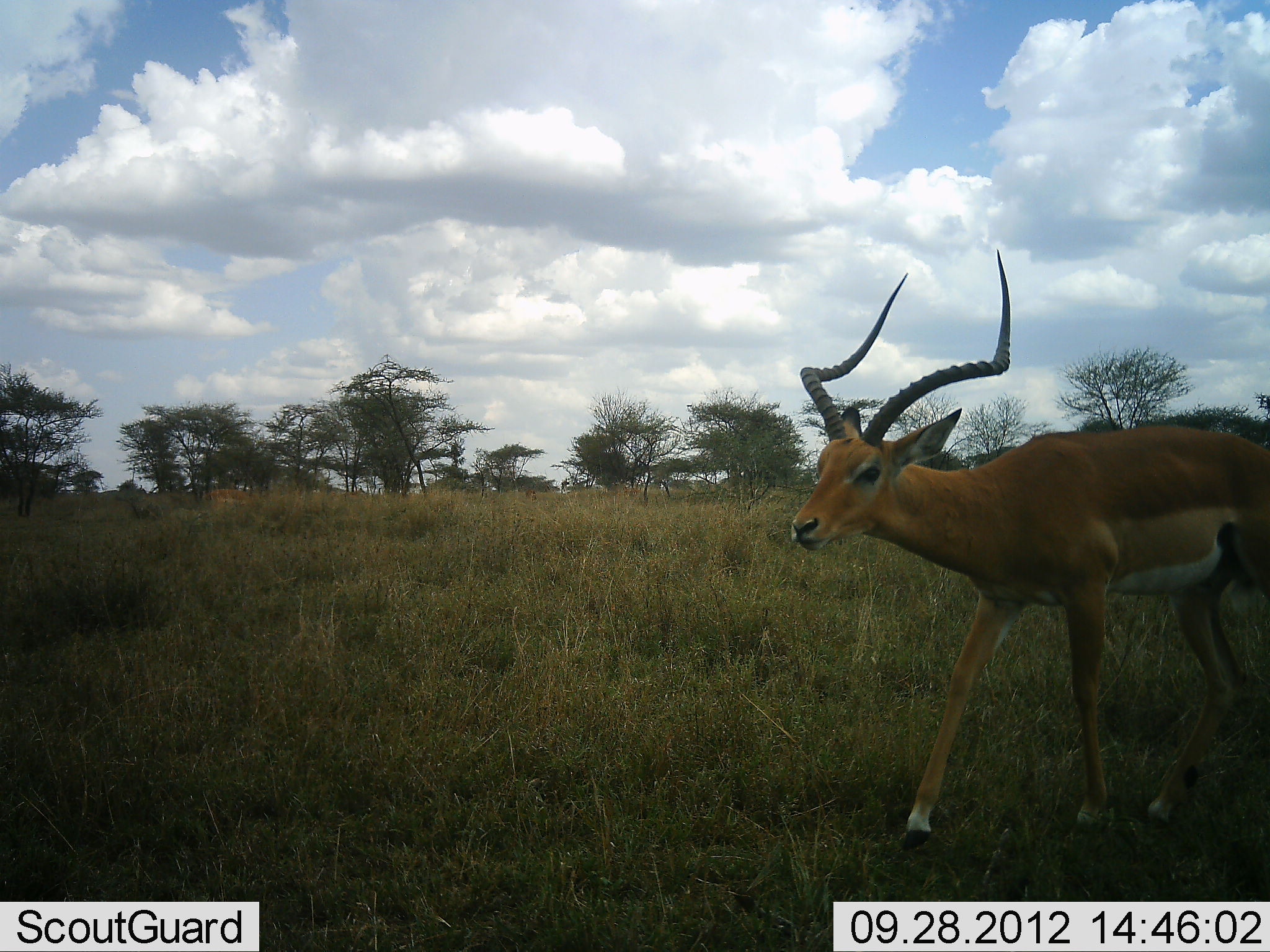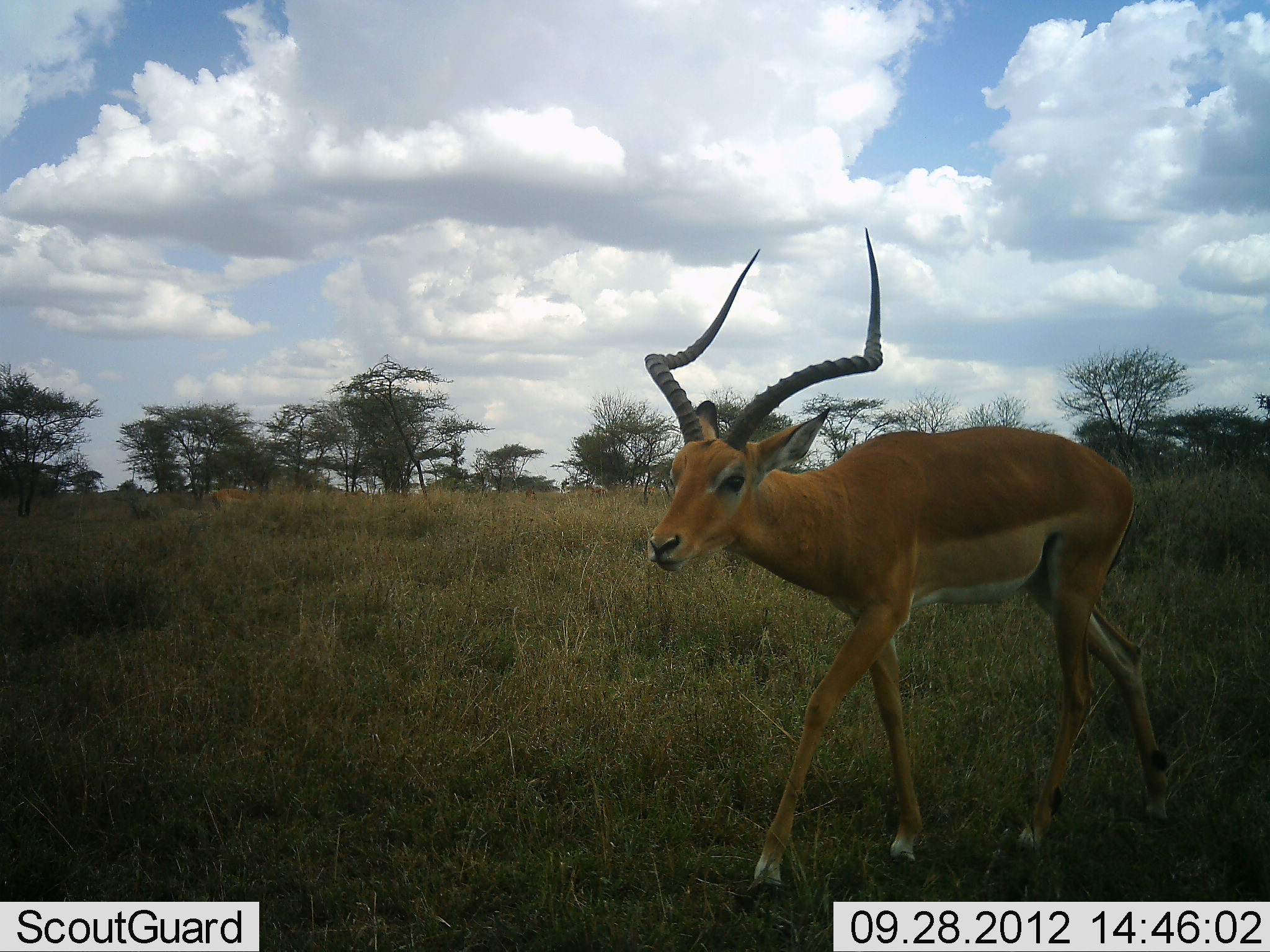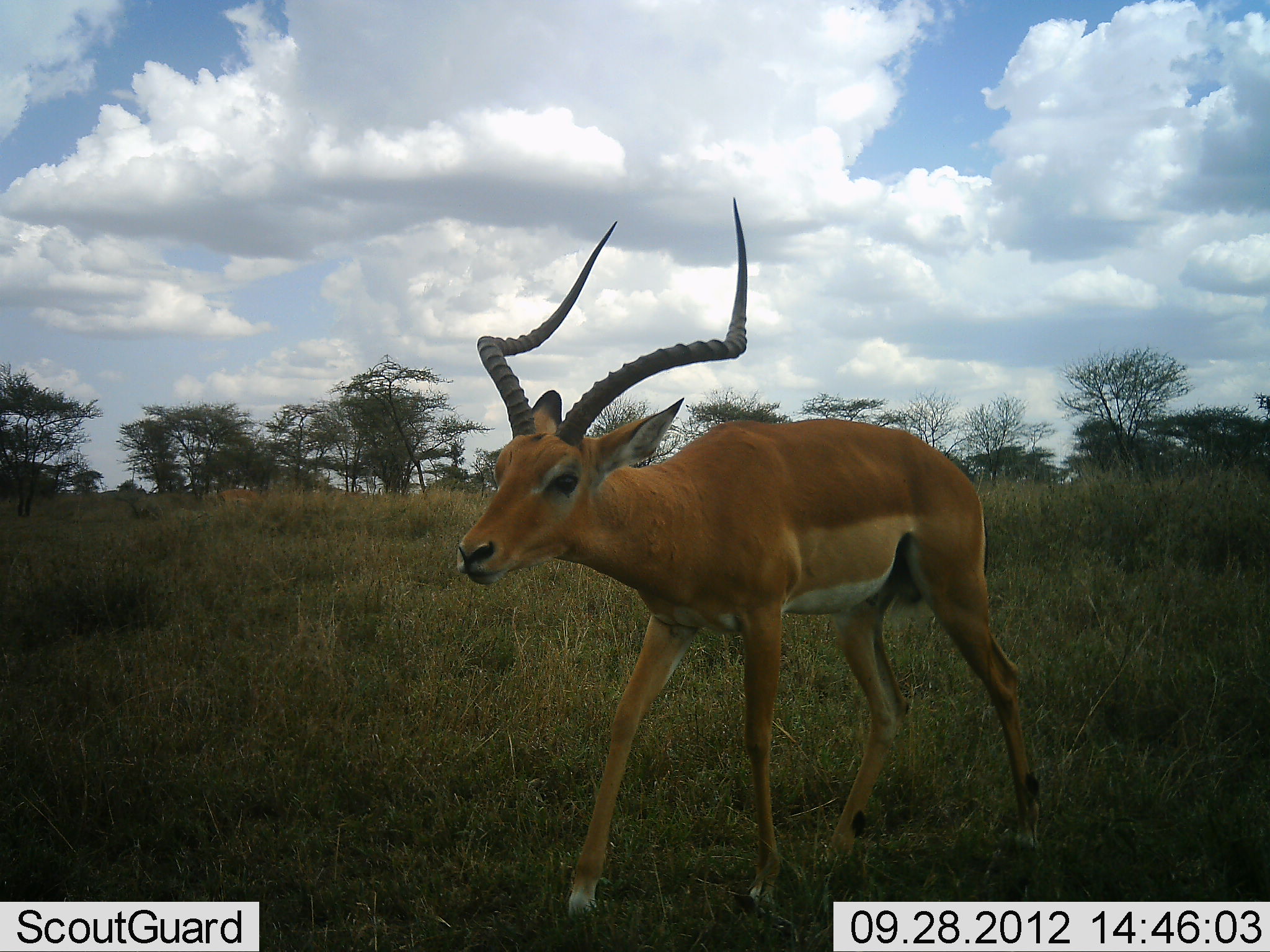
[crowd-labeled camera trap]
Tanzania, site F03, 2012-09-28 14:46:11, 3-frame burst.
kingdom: Animalia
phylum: Chordata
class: Mammalia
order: Artiodactyla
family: Bovidae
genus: Aepyceros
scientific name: Aepyceros melampus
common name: impala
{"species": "impala (Aepyceros melampus)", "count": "2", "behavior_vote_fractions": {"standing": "30%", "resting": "0%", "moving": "100%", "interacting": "0%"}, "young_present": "0%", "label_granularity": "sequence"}